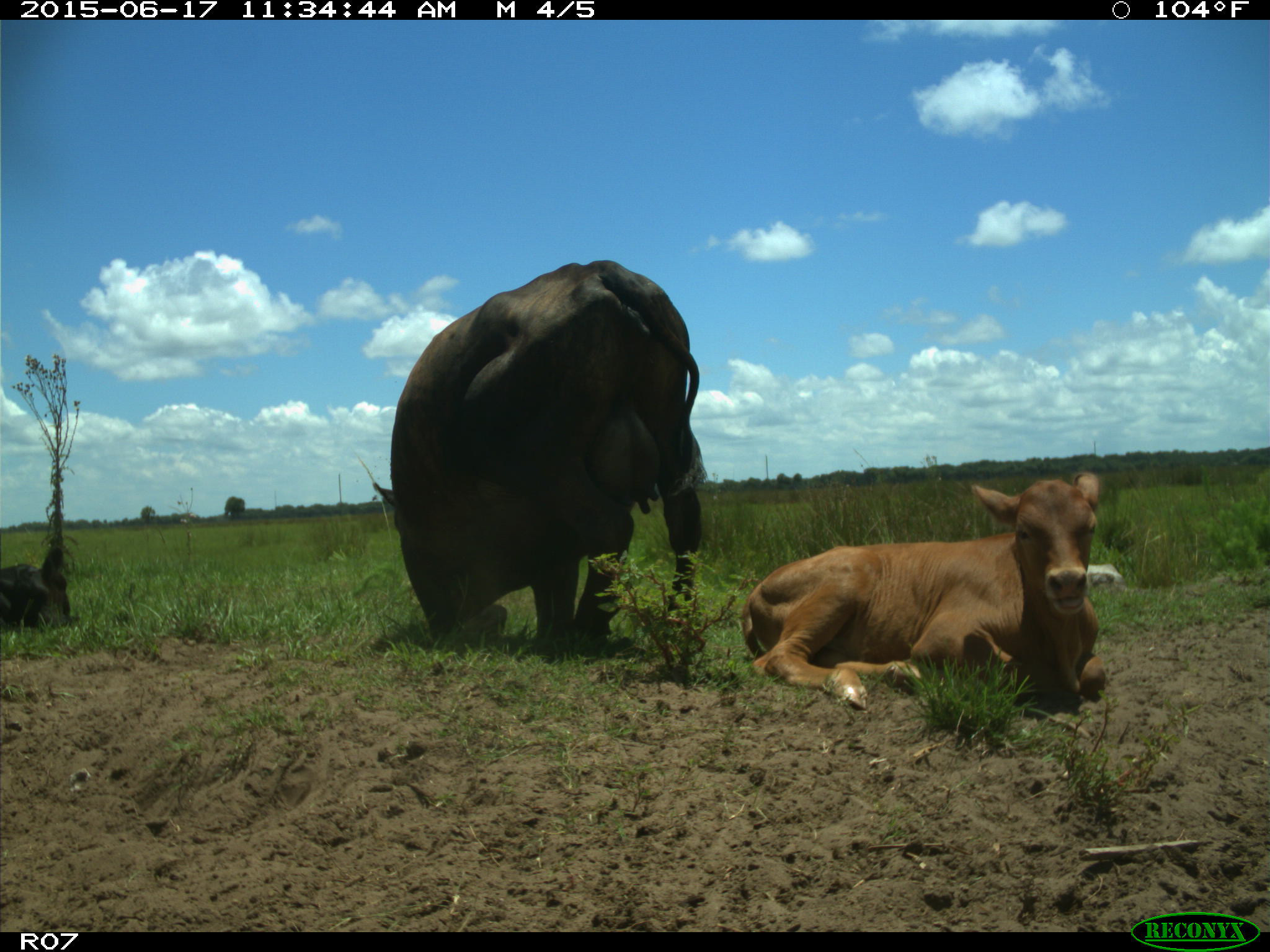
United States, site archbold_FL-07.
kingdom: Animalia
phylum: Chordata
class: Mammalia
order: Artiodactyla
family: Bovidae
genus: Bos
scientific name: Bos taurus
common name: domestic cow